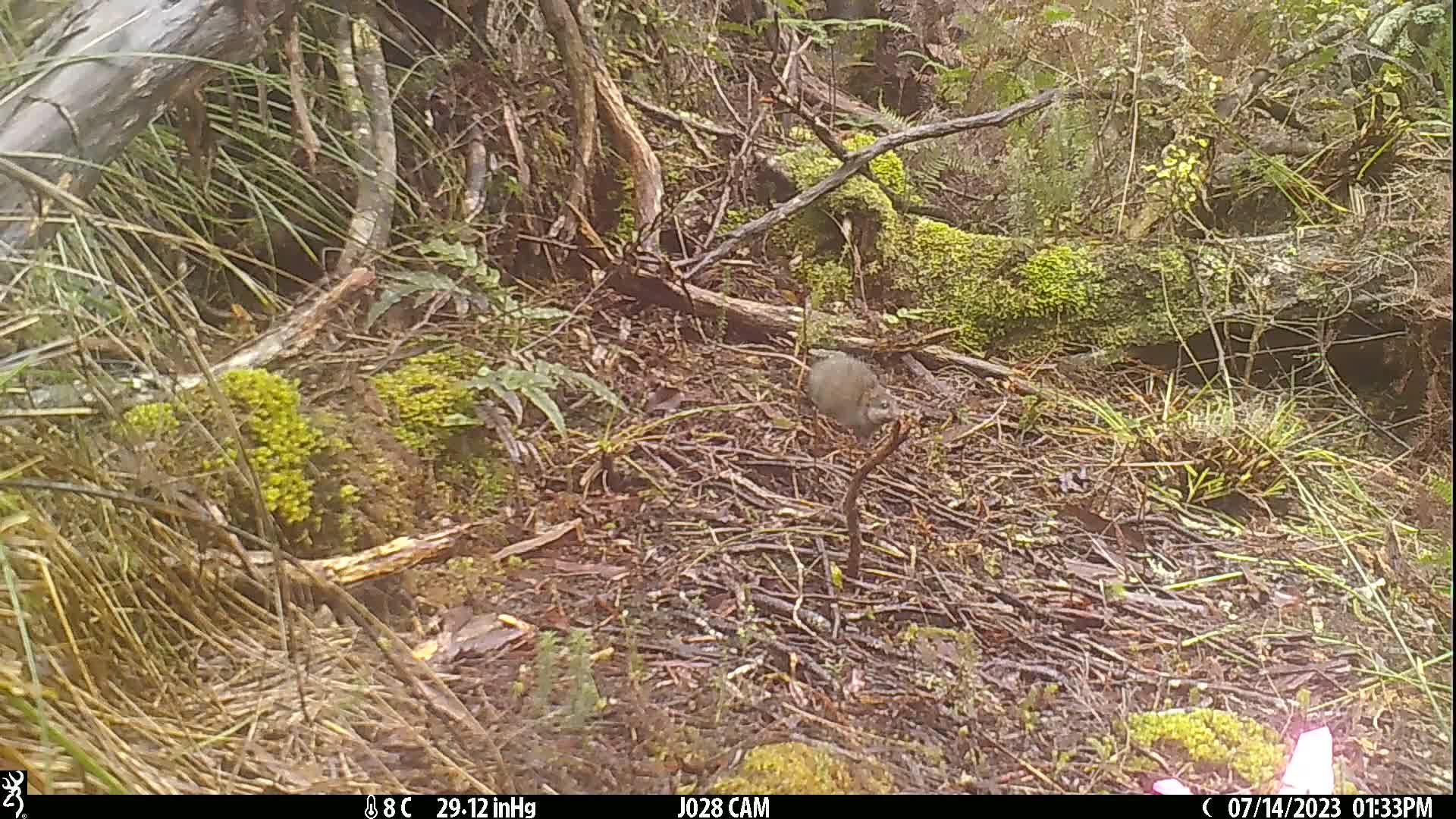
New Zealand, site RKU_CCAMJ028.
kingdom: Animalia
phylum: Chordata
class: Mammalia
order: Rodentia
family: Muridae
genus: Rattus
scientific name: Rattus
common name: rat